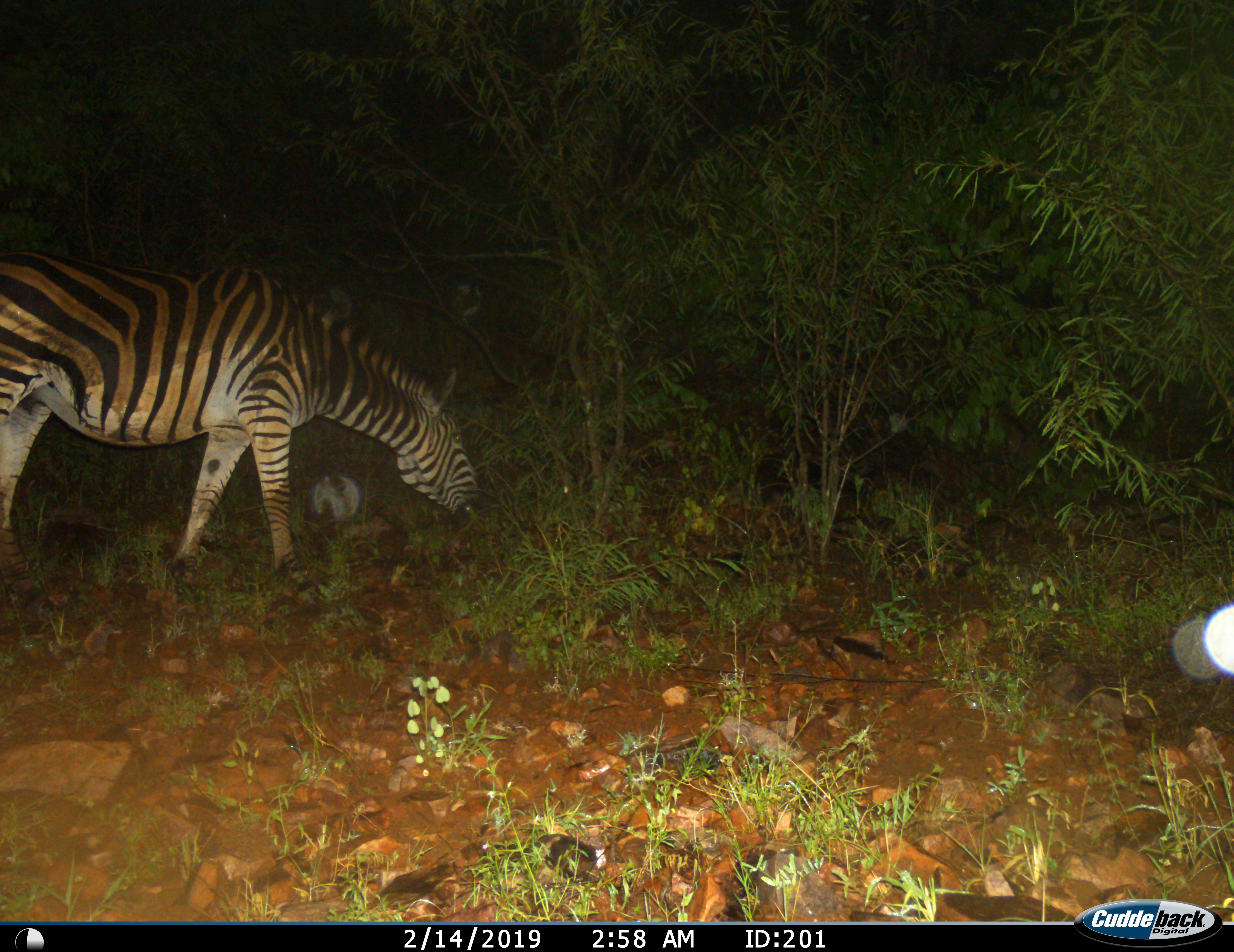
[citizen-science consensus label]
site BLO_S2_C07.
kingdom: Animalia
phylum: Chordata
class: Mammalia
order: Perissodactyla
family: Equidae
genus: Equus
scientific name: Equus quagga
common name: plains zebra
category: zebraplains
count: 1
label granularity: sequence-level